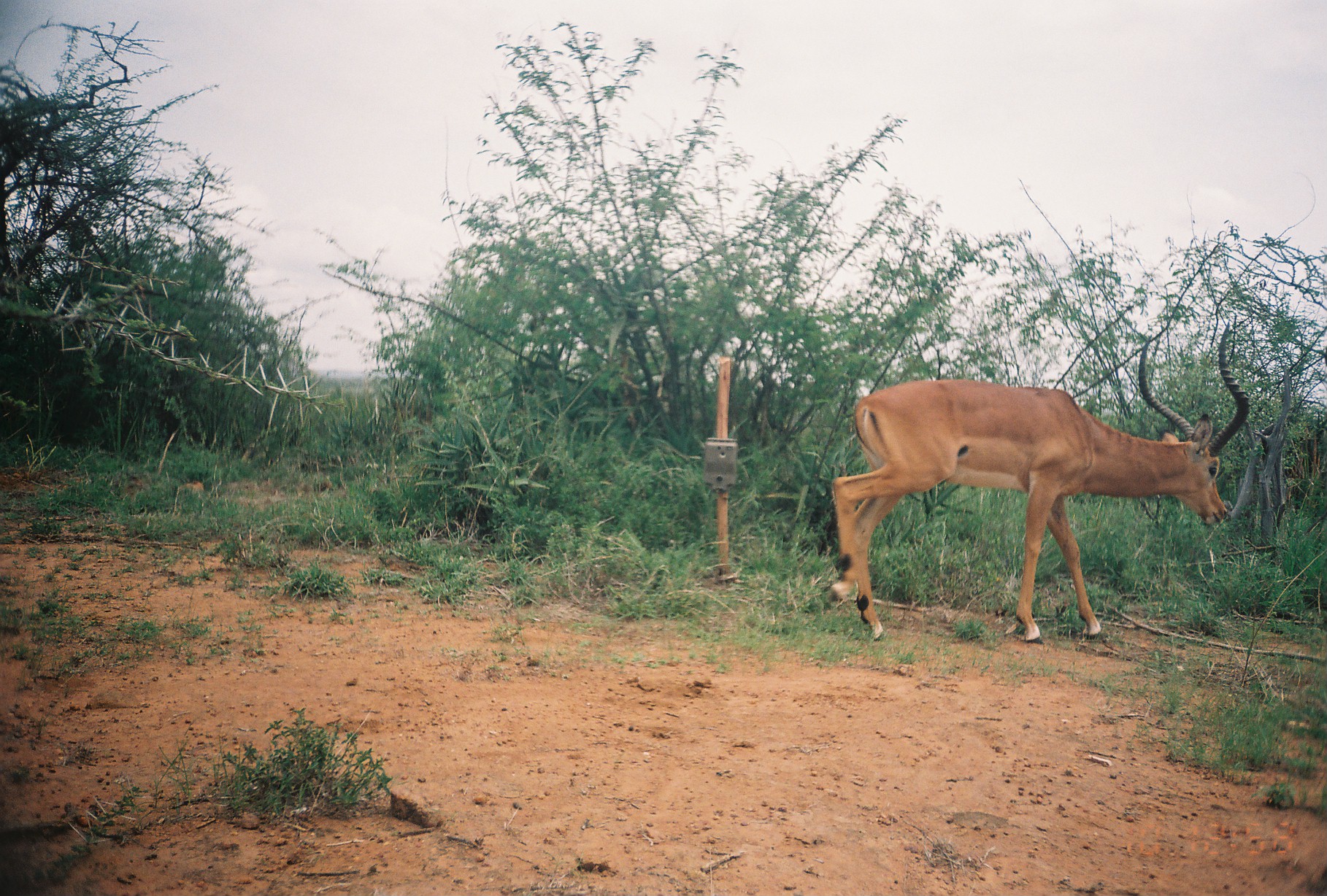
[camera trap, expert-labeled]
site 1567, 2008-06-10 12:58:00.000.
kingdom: Animalia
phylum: Chordata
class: Mammalia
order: Artiodactyla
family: Bovidae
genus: Aepyceros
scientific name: Aepyceros melampus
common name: impala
Aepyceros melampus (impala), count 1.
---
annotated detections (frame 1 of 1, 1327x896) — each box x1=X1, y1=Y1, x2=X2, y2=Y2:
aepyceros melampus: x1=833, y1=320, x2=1250, y2=645